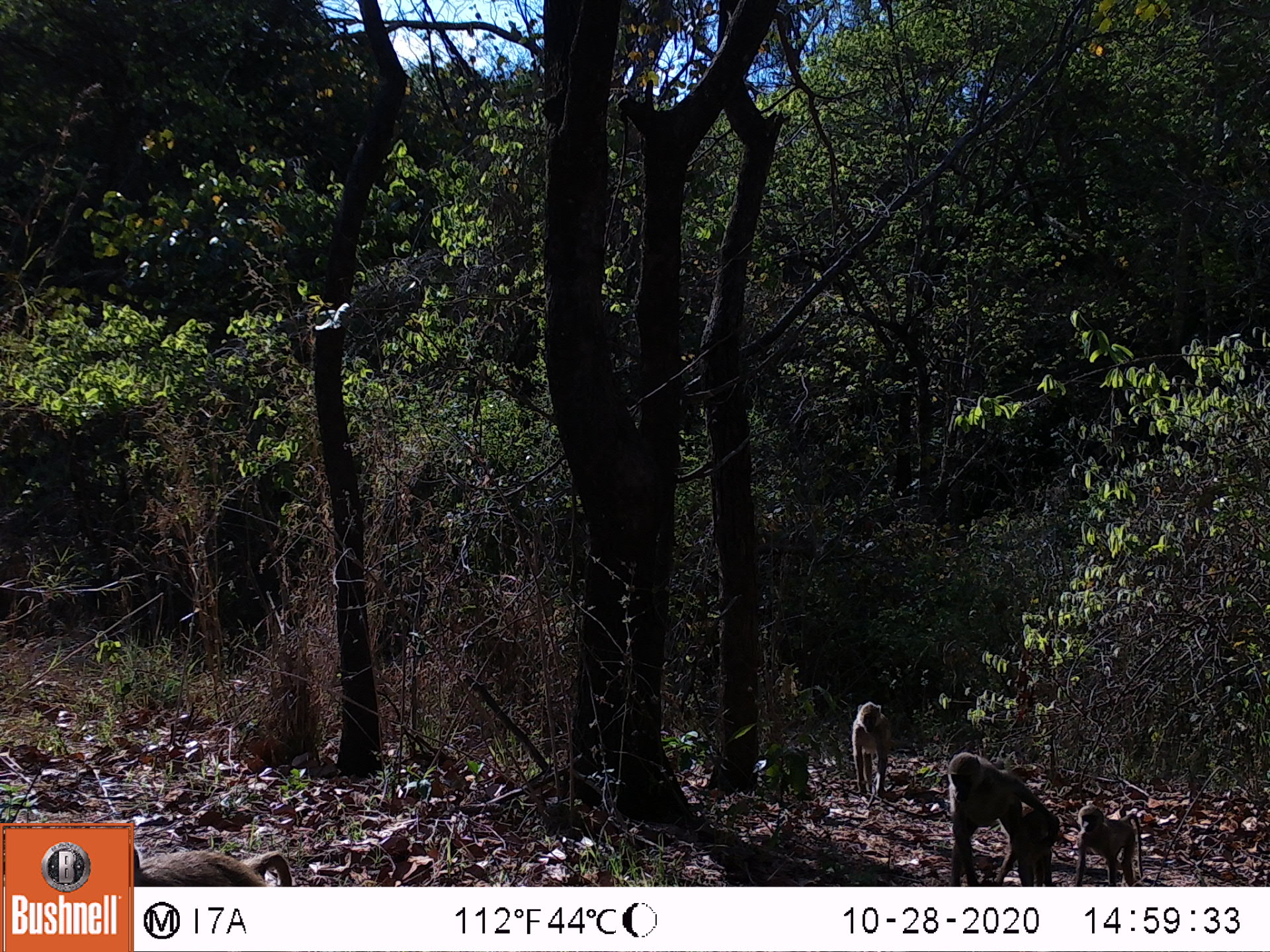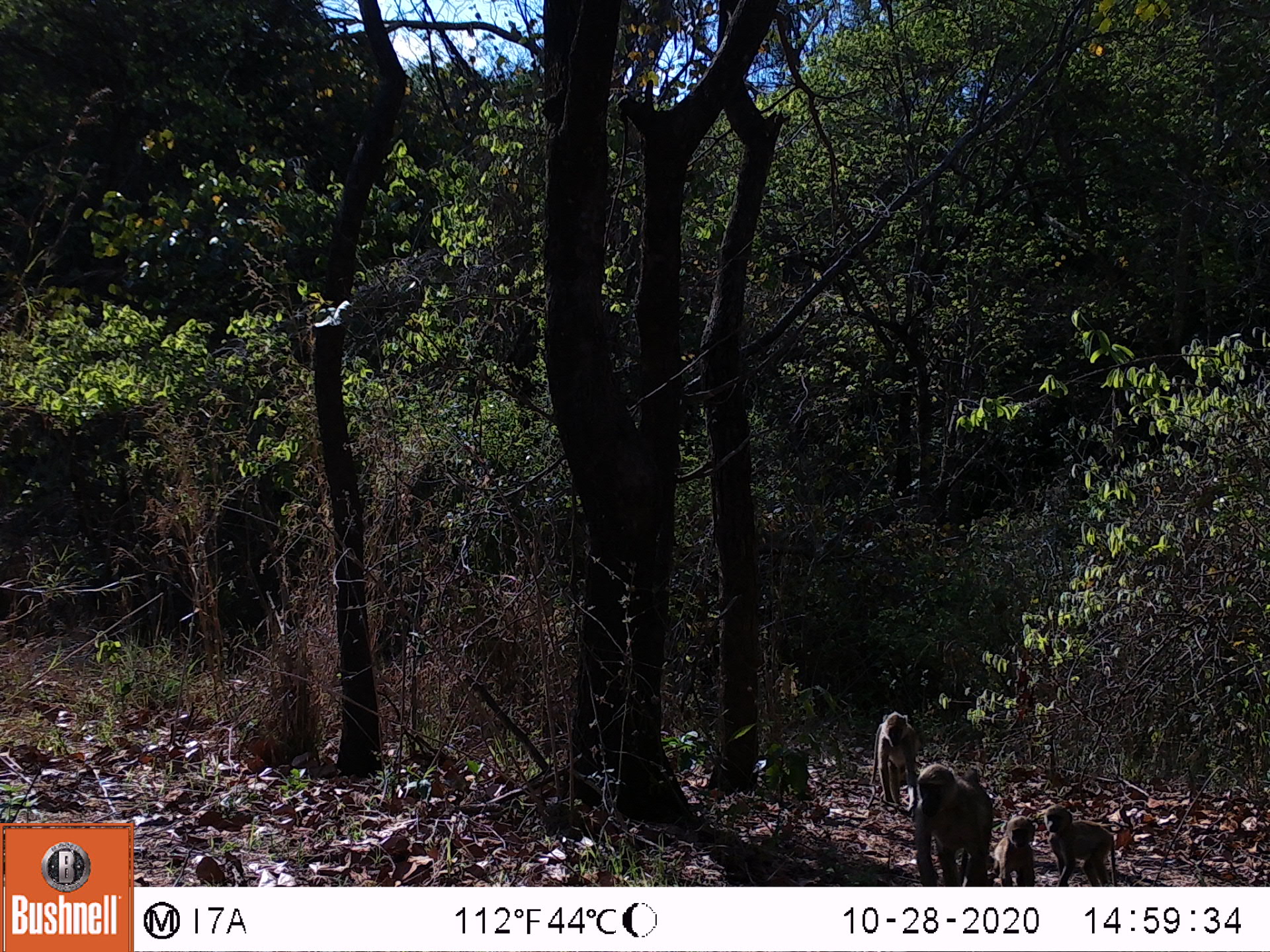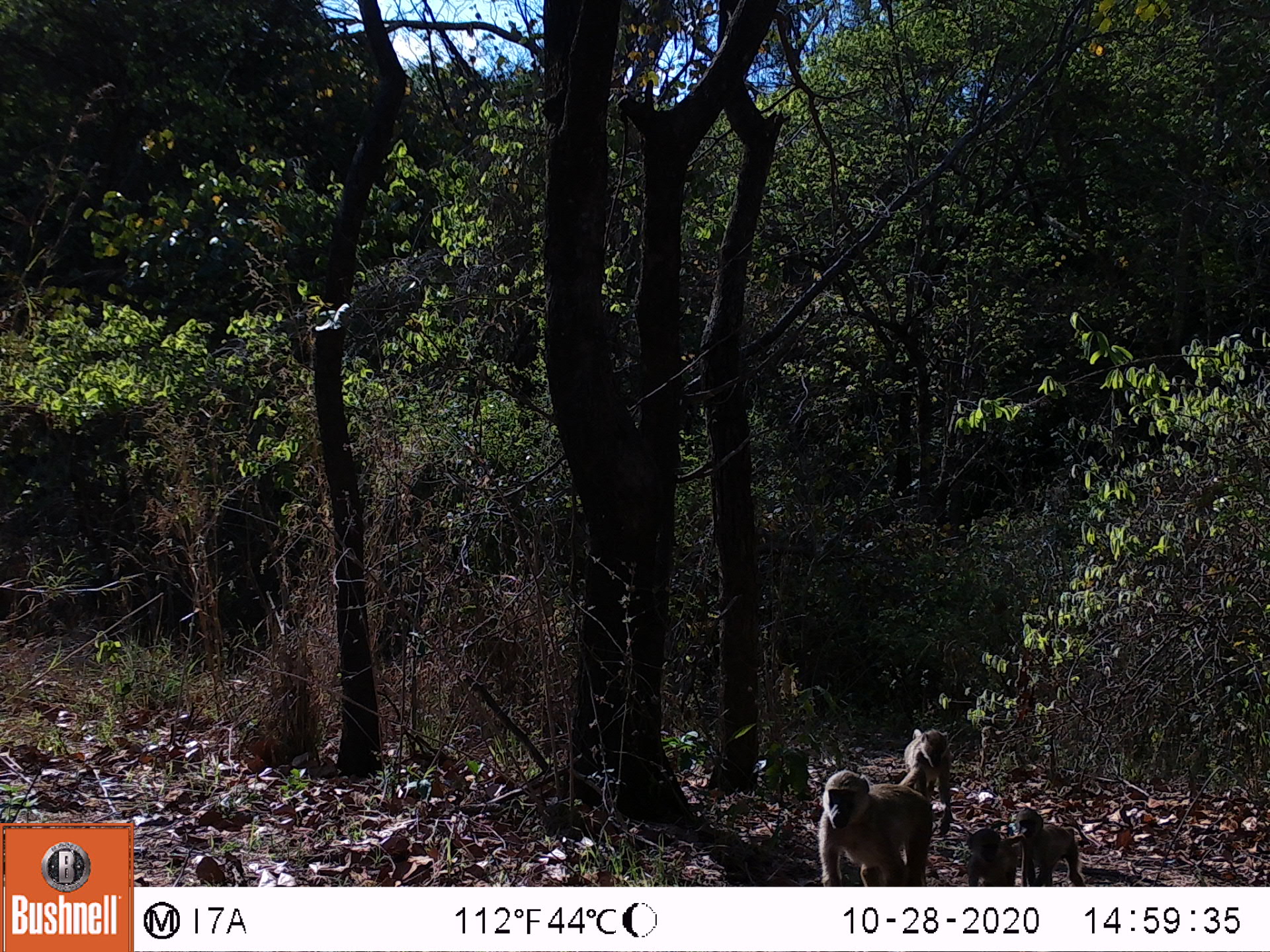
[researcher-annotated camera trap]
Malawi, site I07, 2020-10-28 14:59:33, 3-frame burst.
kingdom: Animalia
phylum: Chordata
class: Mammalia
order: Primates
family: Cercopithecidae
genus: Papio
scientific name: Papio cynocephalus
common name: yellow baboon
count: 3